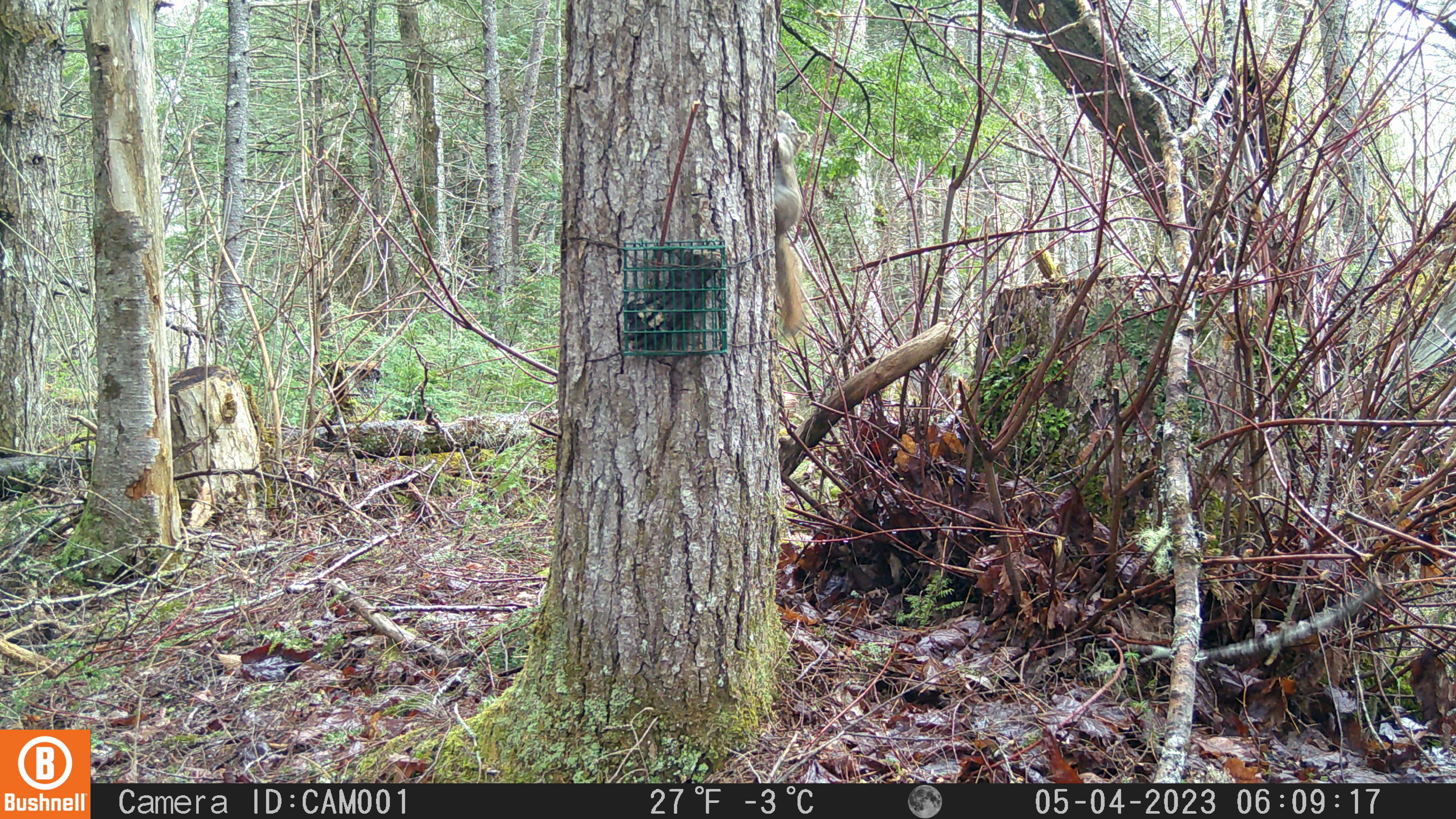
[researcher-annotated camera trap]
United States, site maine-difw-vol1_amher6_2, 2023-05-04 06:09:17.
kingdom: Animalia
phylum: Chordata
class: Mammalia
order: Rodentia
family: Sciuridae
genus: Tamiasciurus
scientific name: Tamiasciurus hudsonicus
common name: red squirrel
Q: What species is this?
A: Red squirrel (Tamiasciurus hudsonicus).